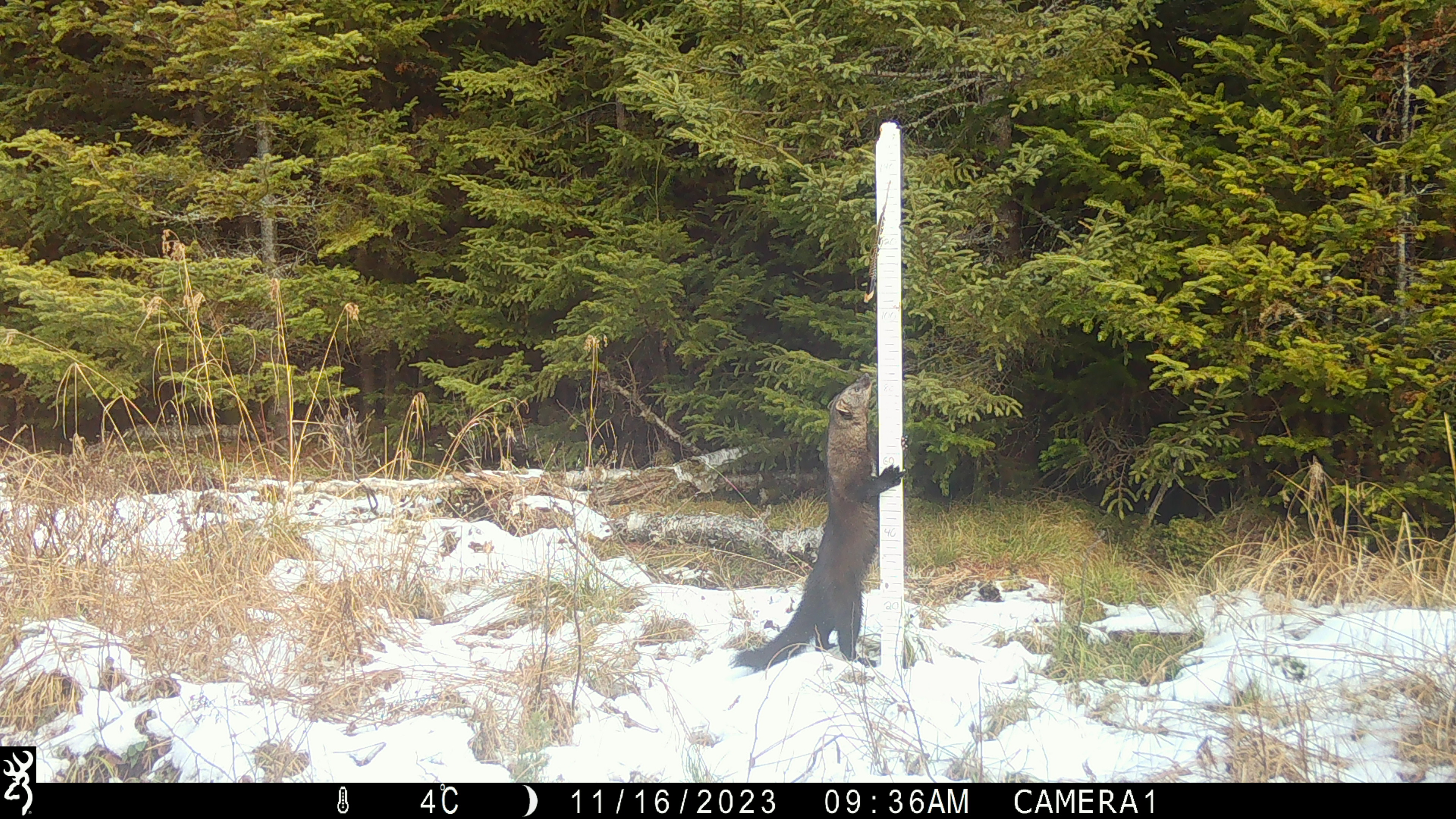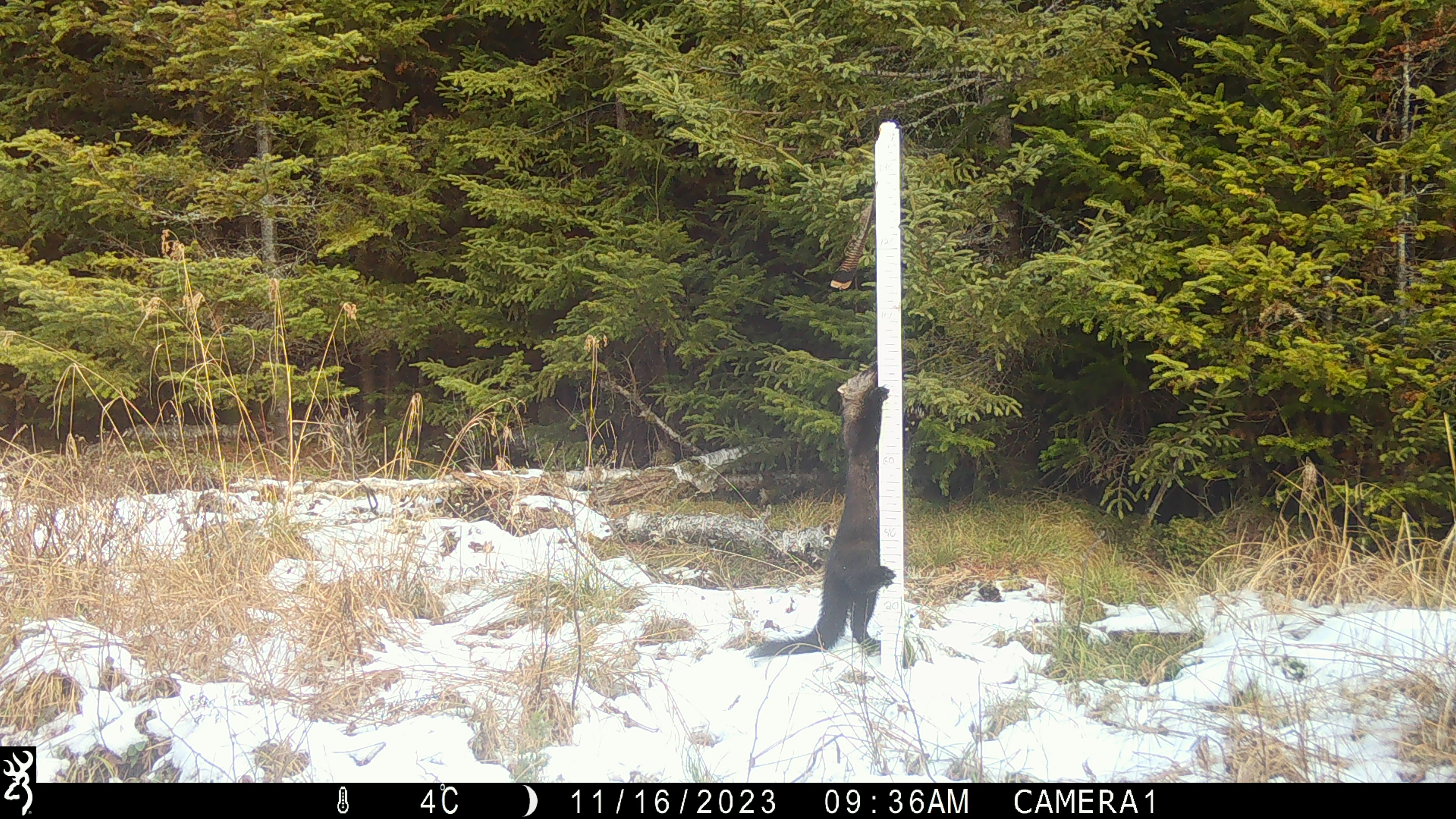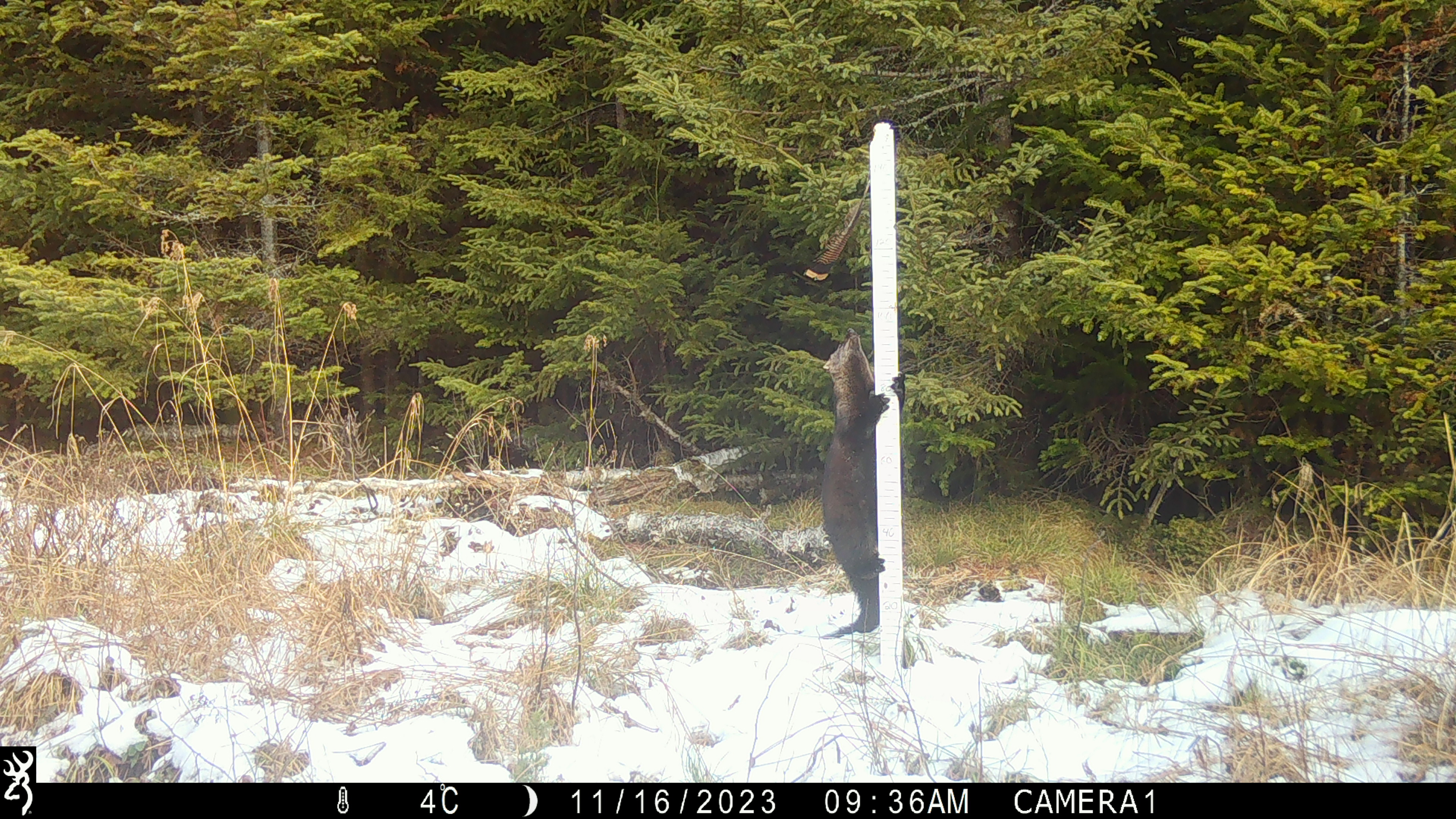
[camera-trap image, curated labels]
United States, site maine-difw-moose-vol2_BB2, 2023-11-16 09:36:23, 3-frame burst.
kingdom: Animalia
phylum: Chordata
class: Mammalia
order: Carnivora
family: Mustelidae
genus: Pekania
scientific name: Pekania pennanti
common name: fisher